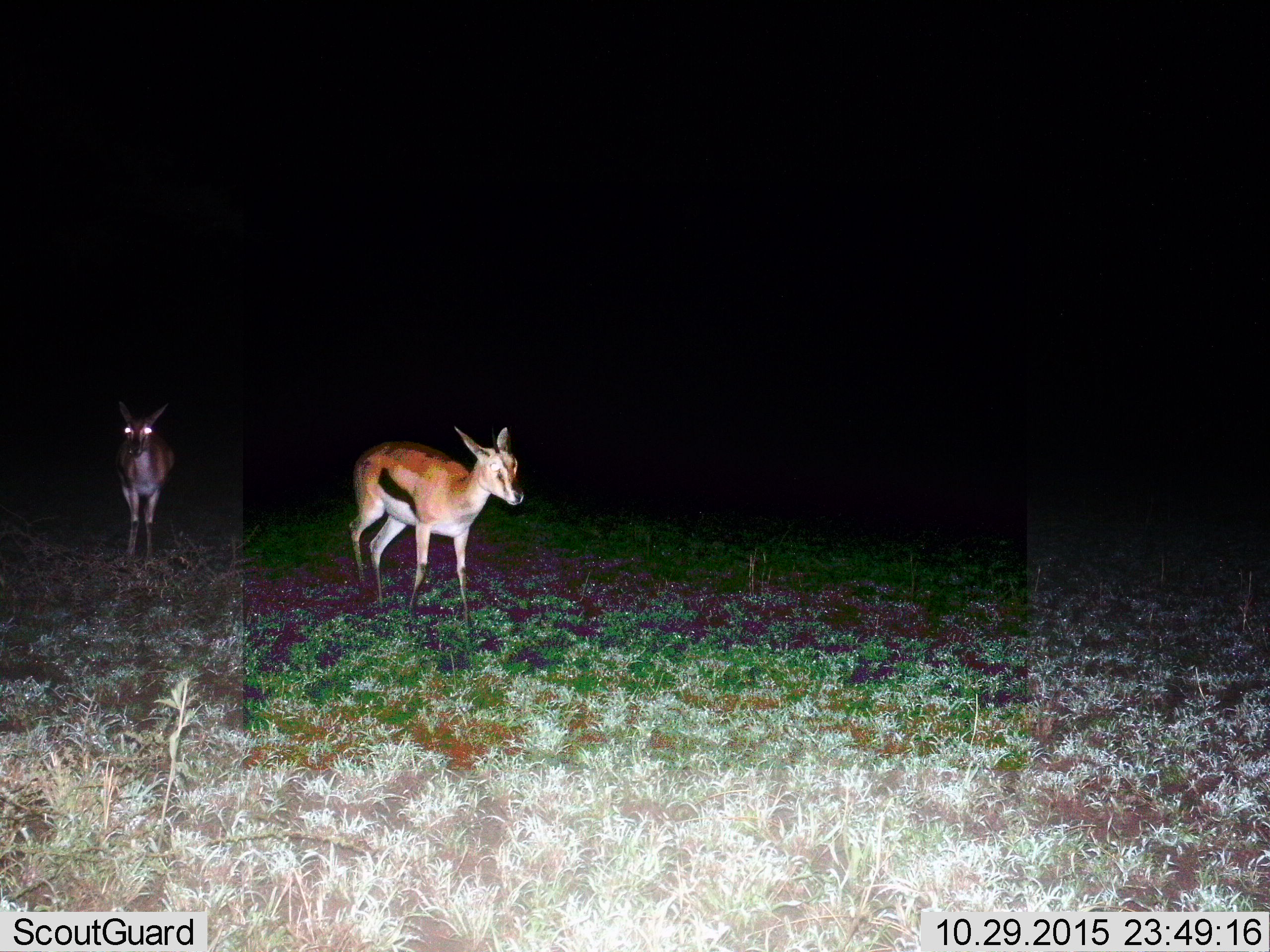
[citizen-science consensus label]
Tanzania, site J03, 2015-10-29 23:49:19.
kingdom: Animalia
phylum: Chordata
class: Mammalia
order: Artiodactyla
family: Bovidae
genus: Eudorcas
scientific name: Eudorcas thomsonii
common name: thomson's gazelle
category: gazellethomsons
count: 2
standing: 60%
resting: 0%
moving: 60%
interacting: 0%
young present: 0%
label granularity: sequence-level